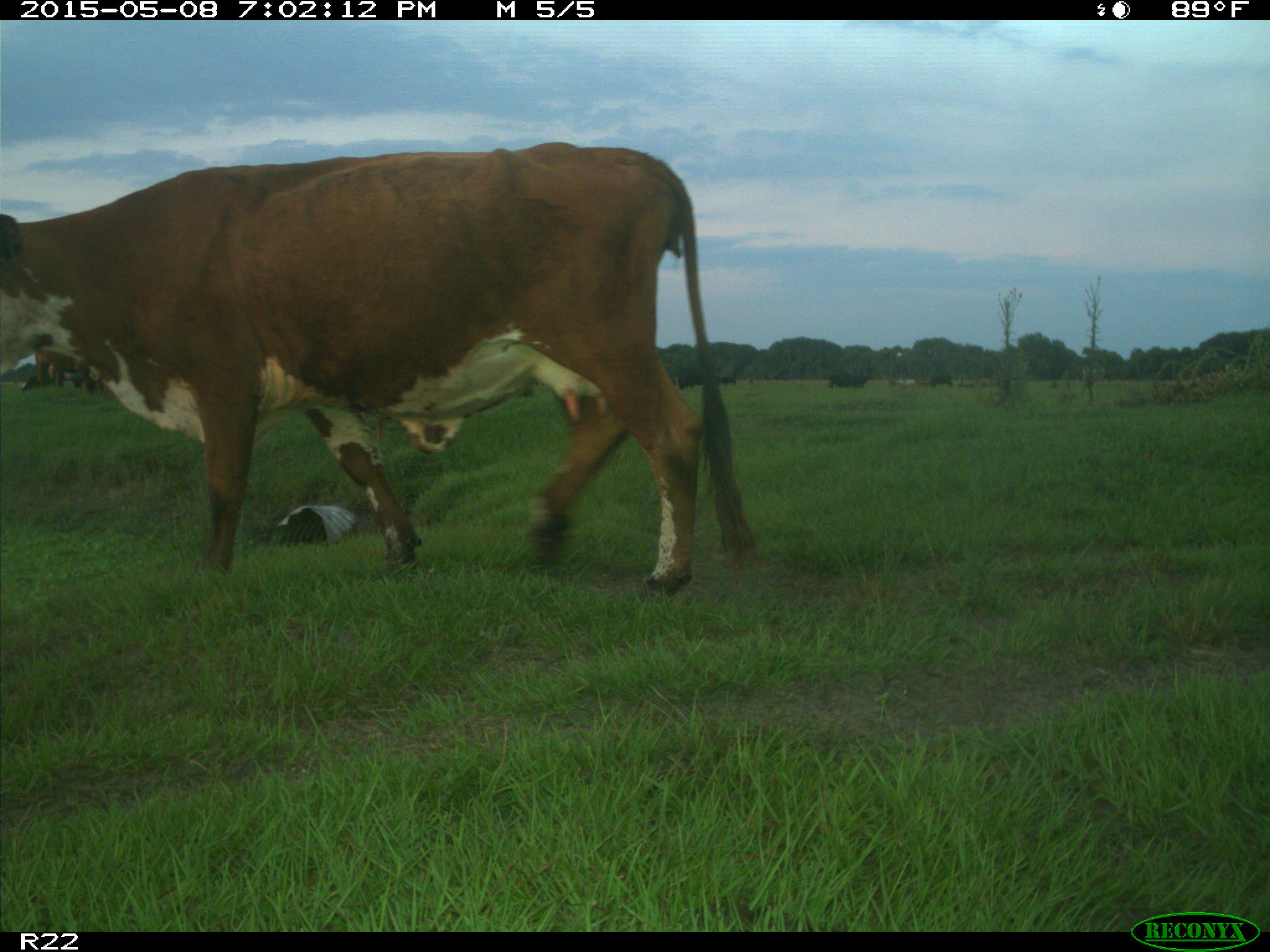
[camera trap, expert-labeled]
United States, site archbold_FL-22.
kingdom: Animalia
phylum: Chordata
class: Mammalia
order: Artiodactyla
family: Bovidae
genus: Bos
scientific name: Bos taurus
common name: domestic cow